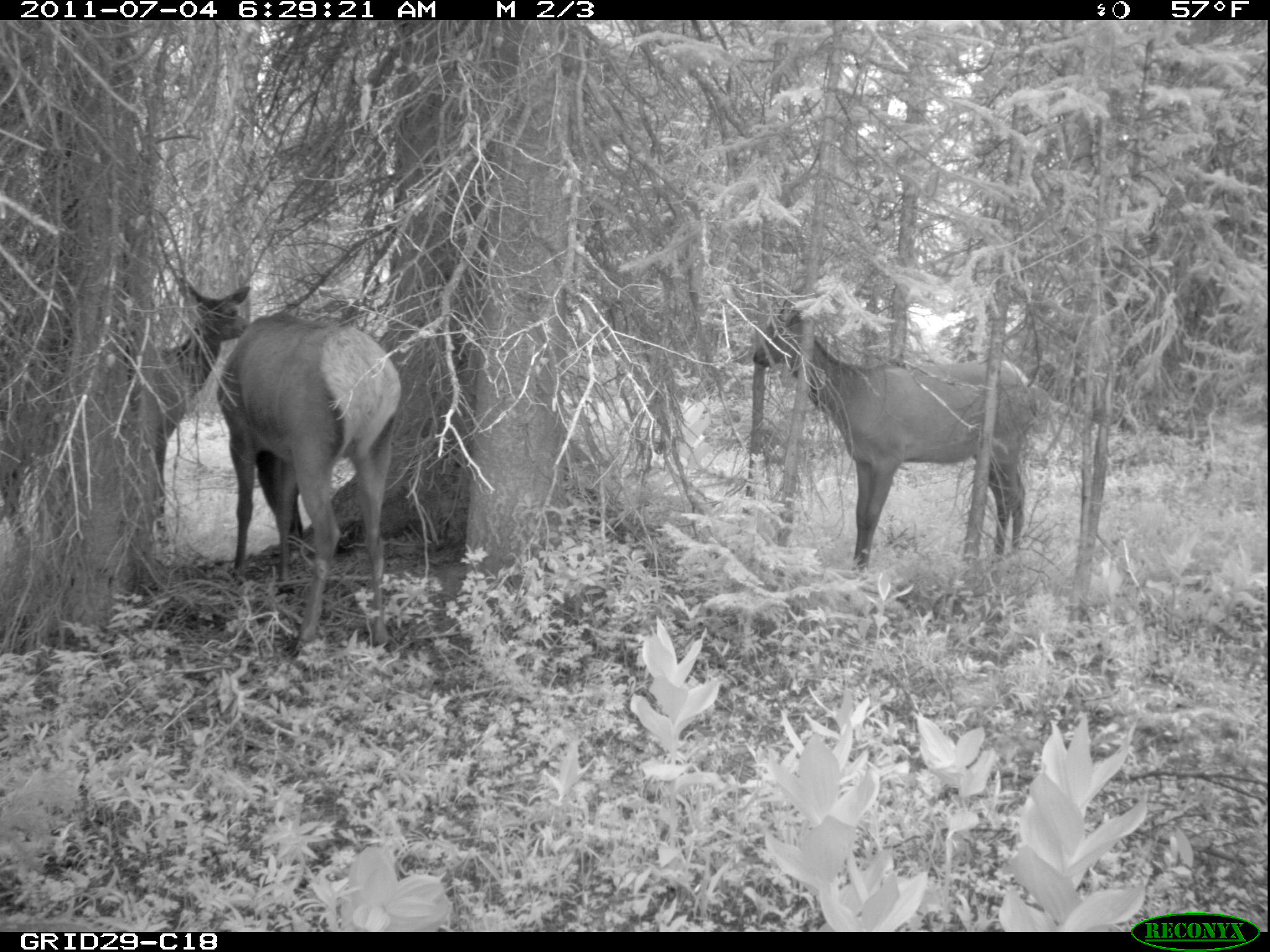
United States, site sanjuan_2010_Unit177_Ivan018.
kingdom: Animalia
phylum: Chordata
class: Mammalia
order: Artiodactyla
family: Cervidae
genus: Cervus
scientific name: Cervus elaphus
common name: red deer